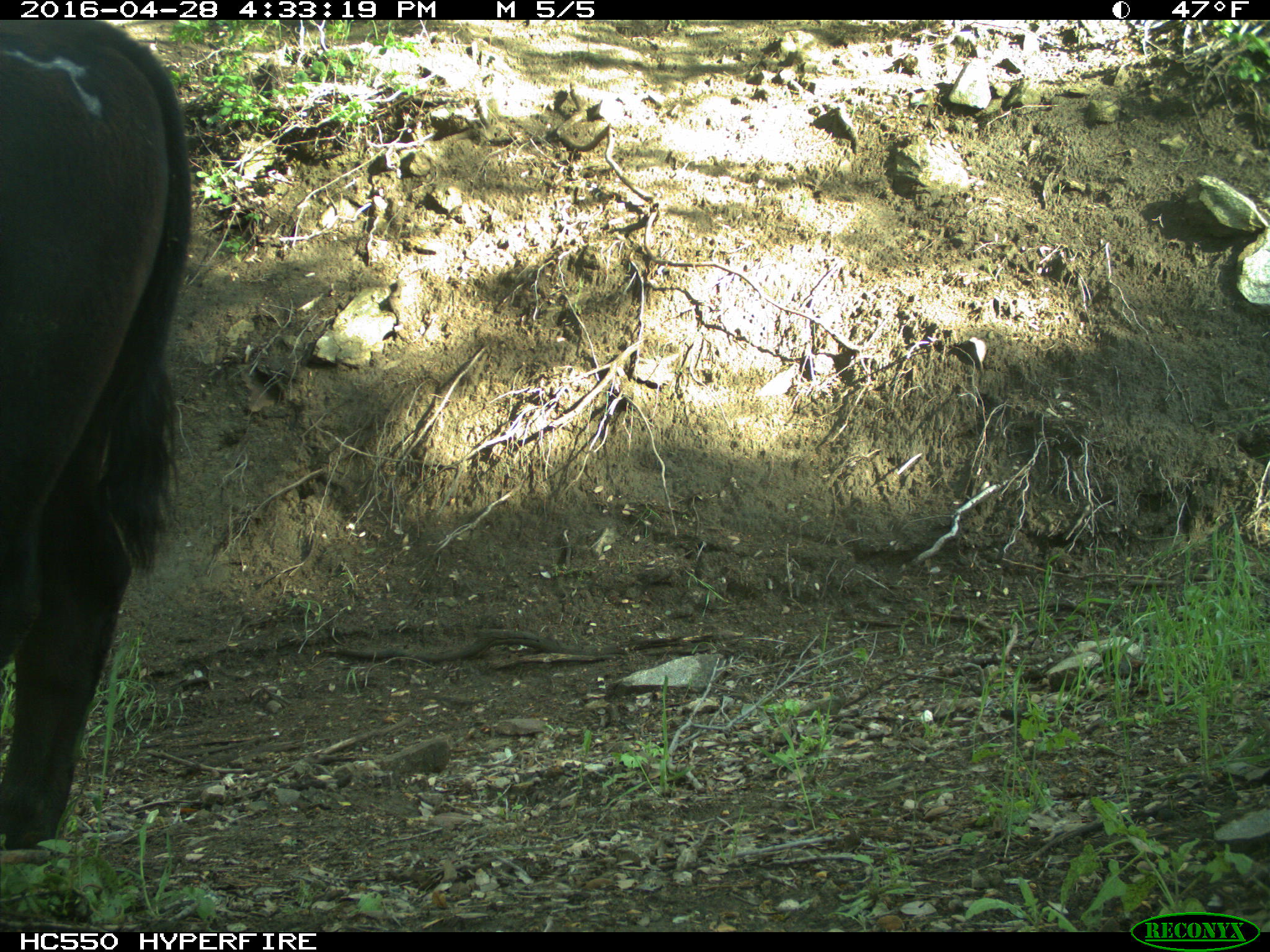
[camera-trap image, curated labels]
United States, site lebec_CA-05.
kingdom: Animalia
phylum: Chordata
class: Mammalia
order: Artiodactyla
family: Bovidae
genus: Bos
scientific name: Bos taurus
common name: domestic cow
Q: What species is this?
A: Bos taurus (domestic cow).